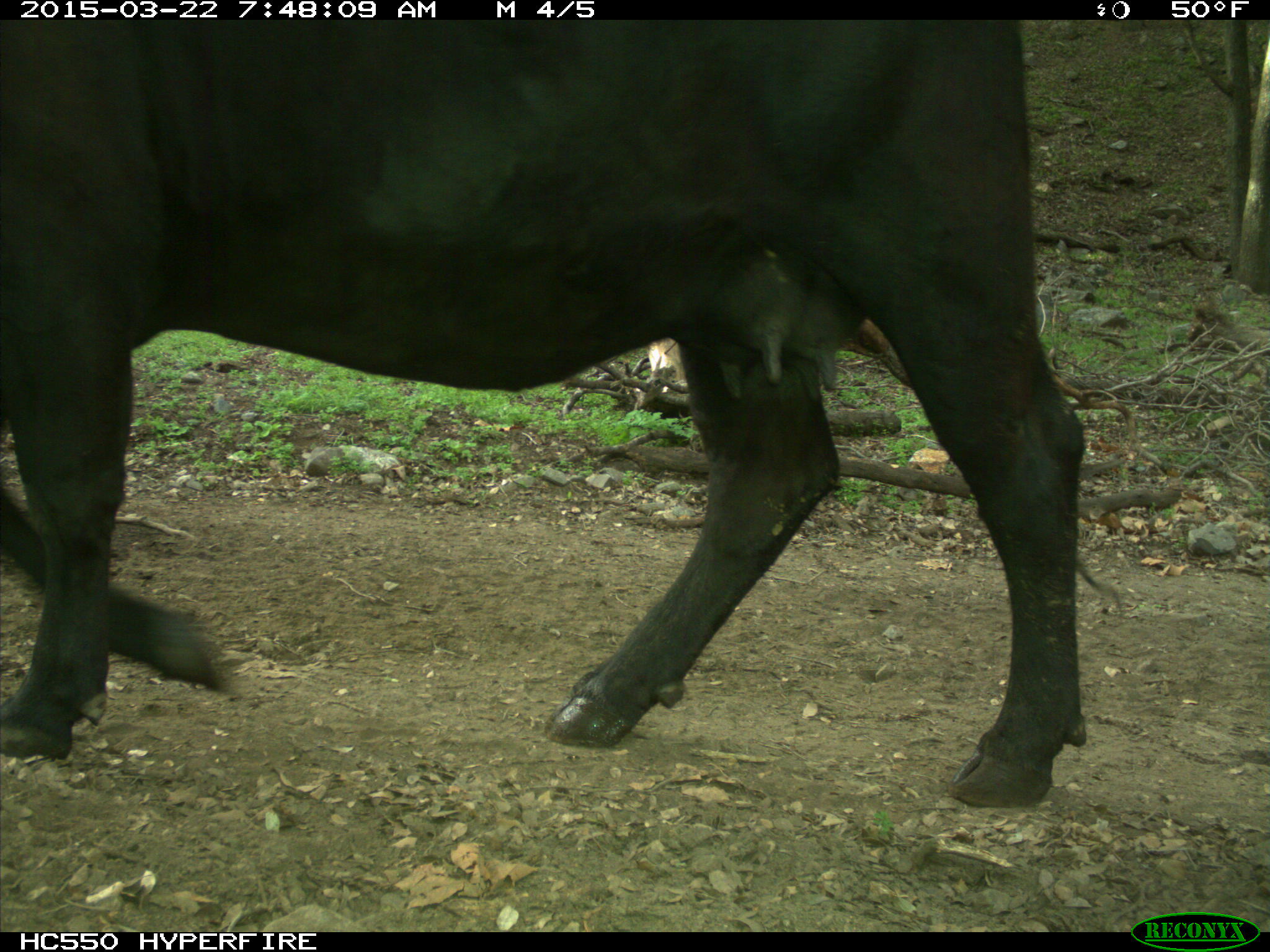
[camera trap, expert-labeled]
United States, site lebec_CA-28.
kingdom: Animalia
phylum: Chordata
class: Mammalia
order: Artiodactyla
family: Bovidae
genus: Bos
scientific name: Bos taurus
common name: domestic cow